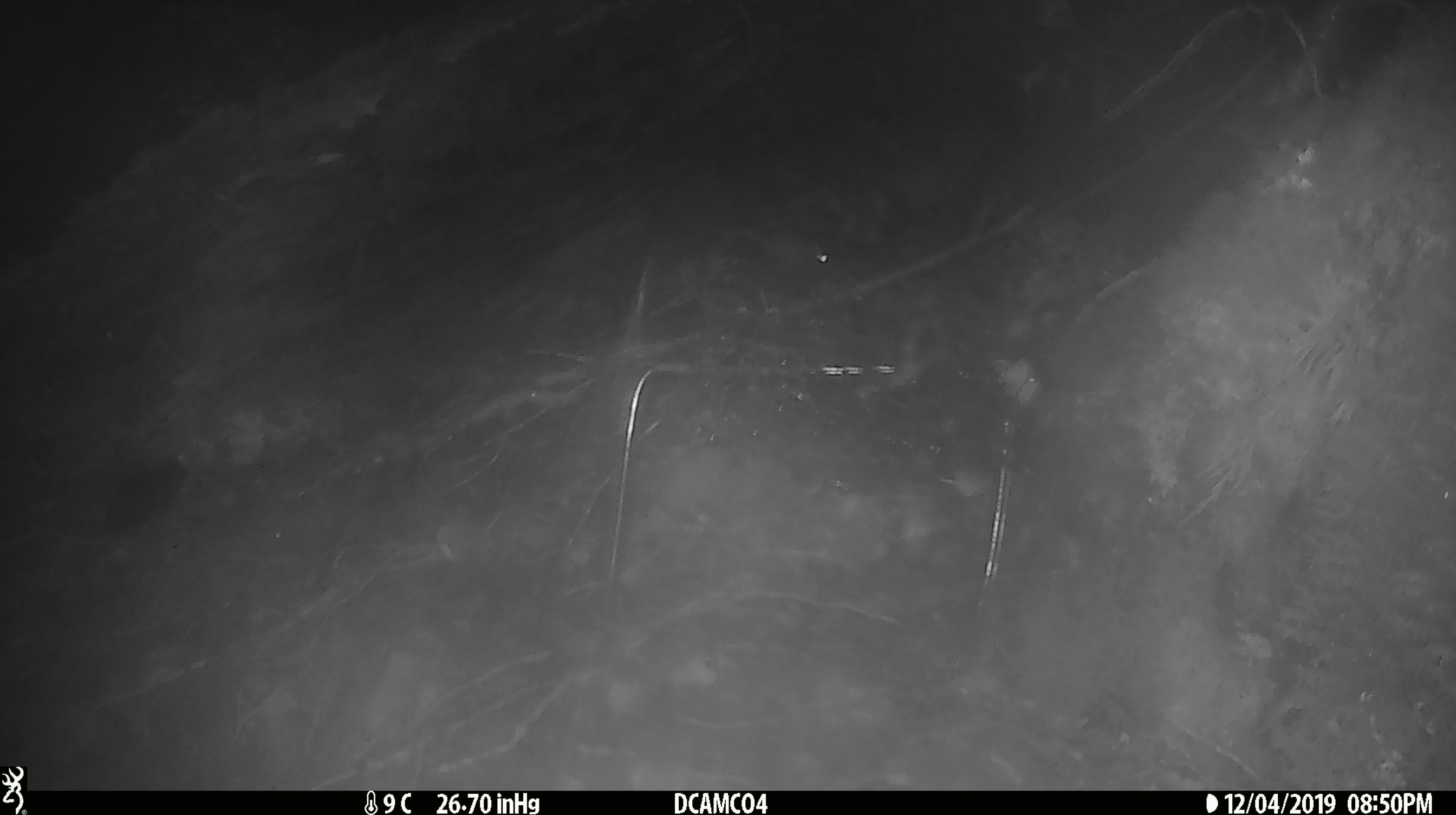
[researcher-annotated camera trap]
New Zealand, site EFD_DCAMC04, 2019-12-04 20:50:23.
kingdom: Animalia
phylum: Chordata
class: Mammalia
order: Rodentia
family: Muridae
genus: Mus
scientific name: Mus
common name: mouse